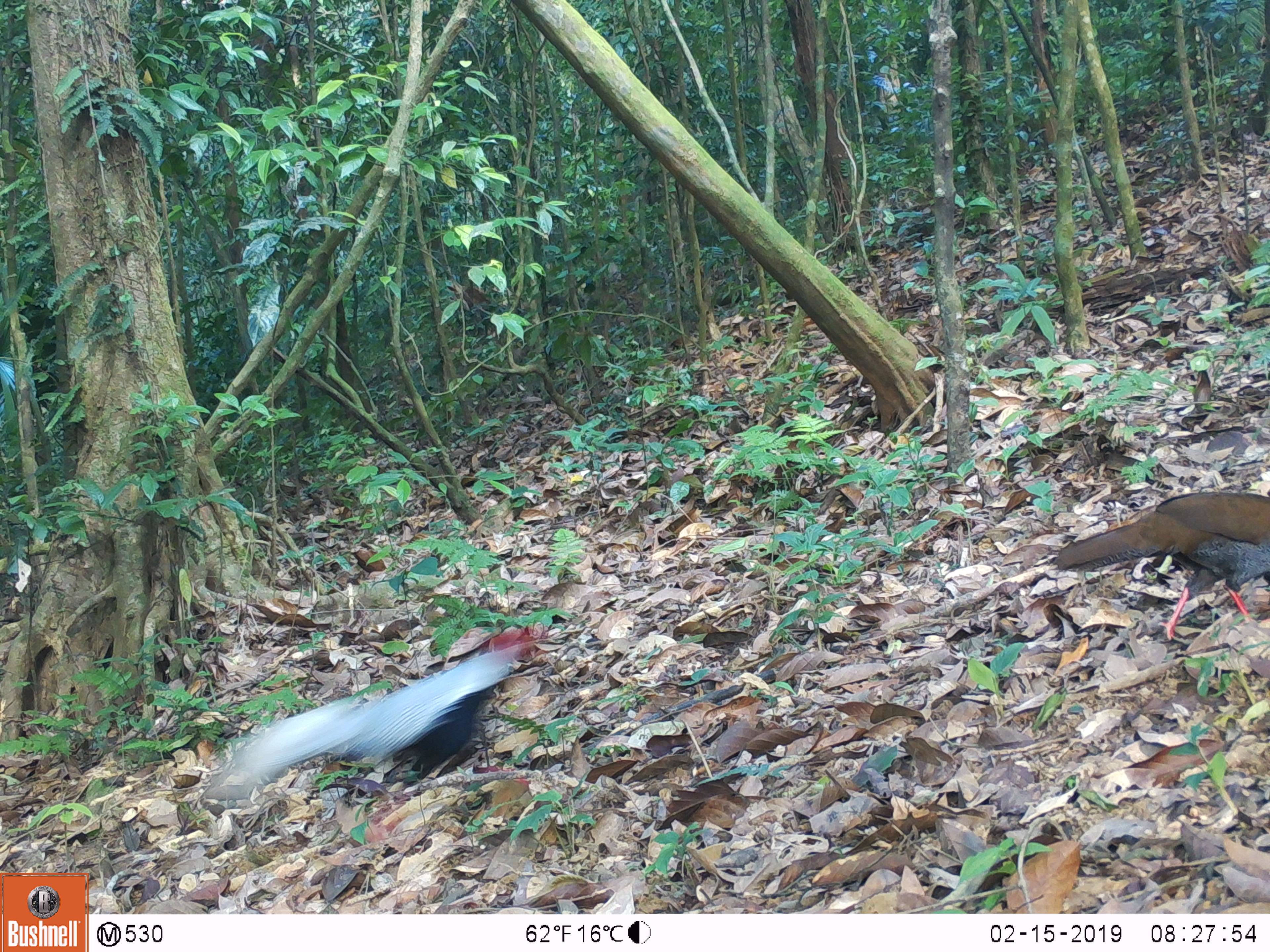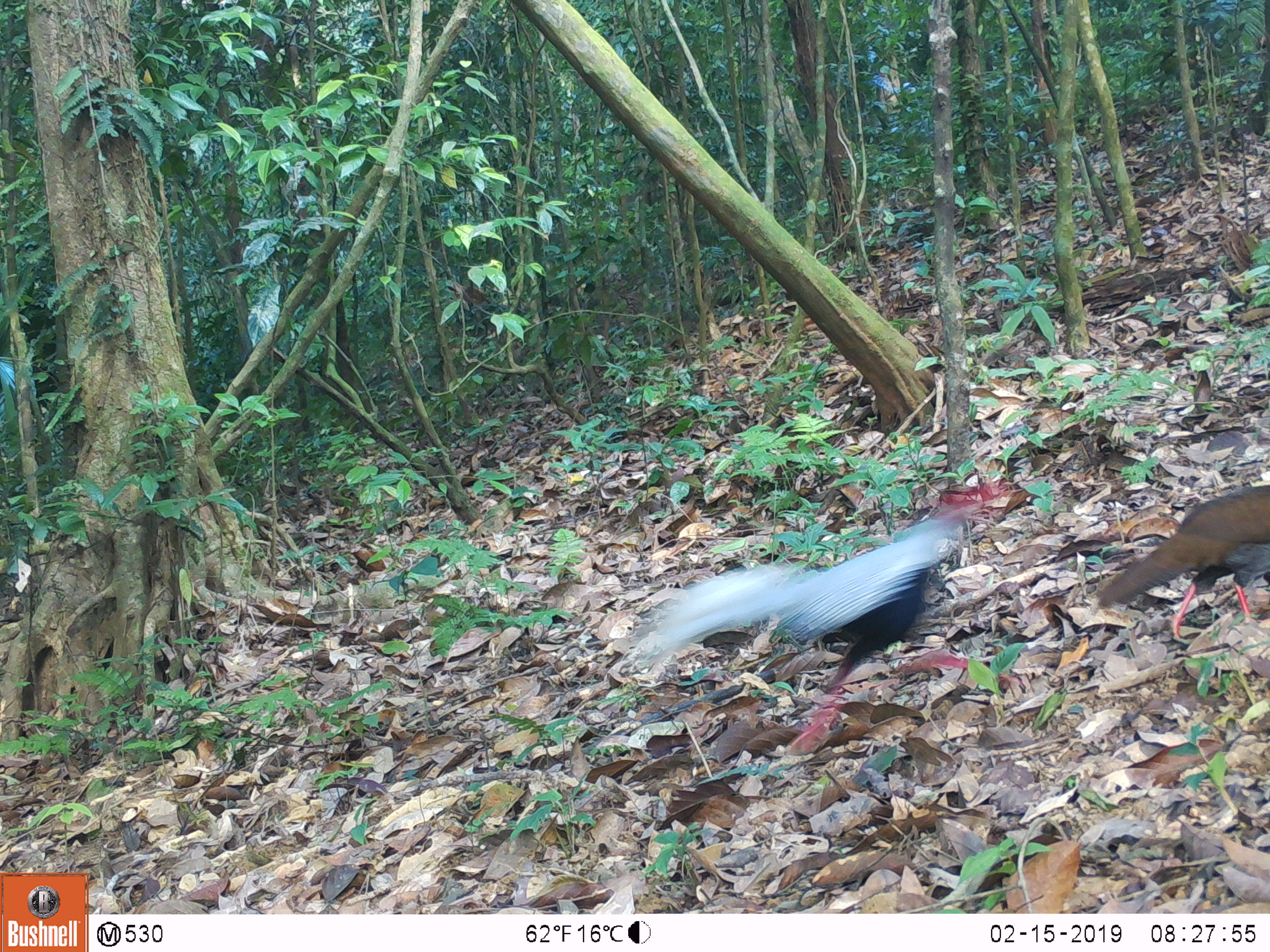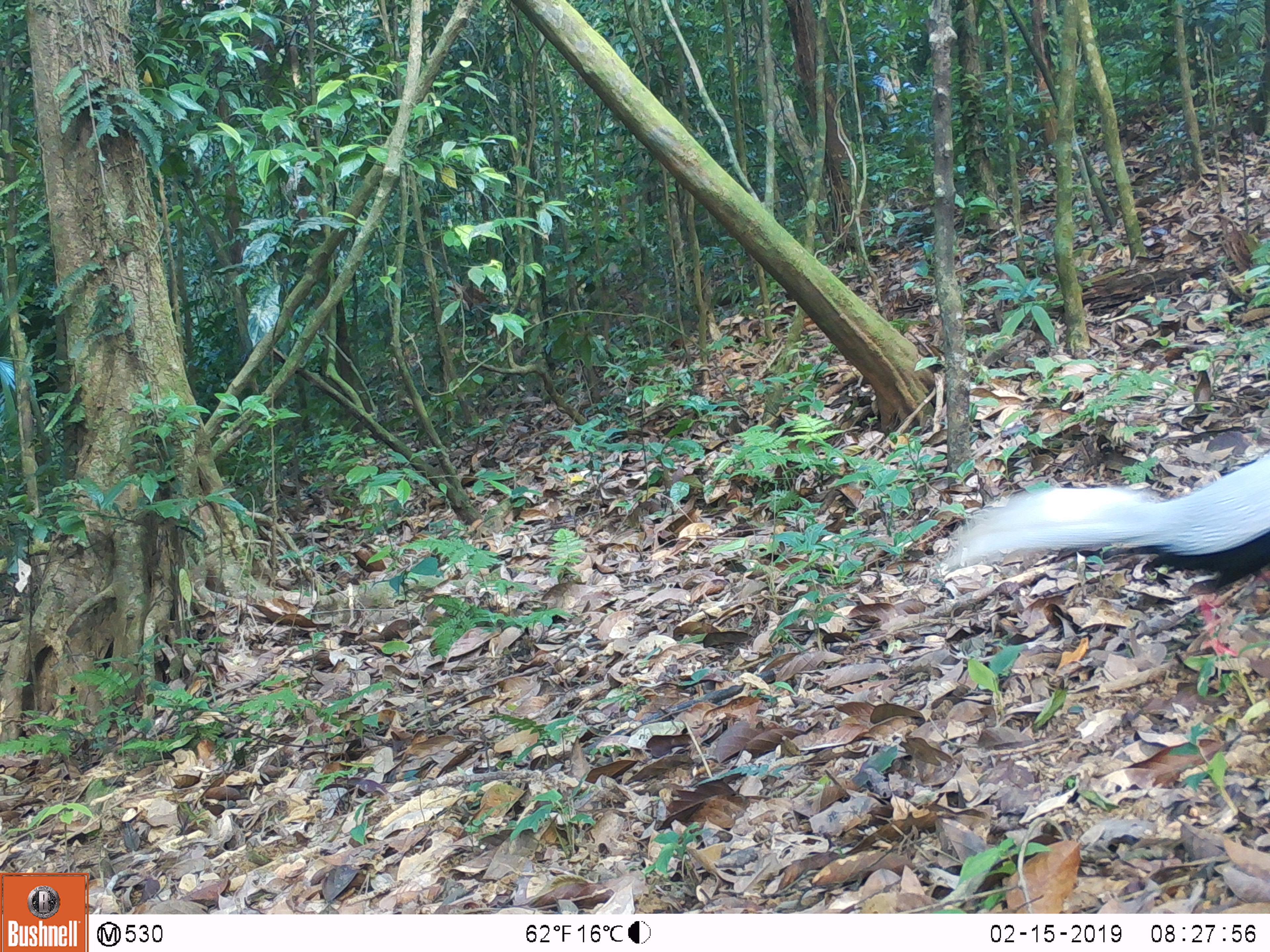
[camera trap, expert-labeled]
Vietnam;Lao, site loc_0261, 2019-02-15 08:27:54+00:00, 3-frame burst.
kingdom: Animalia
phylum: Chordata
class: Aves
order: Galliformes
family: Phasianidae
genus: Lophura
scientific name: Lophura nycthemera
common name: silver pheasant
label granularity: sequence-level